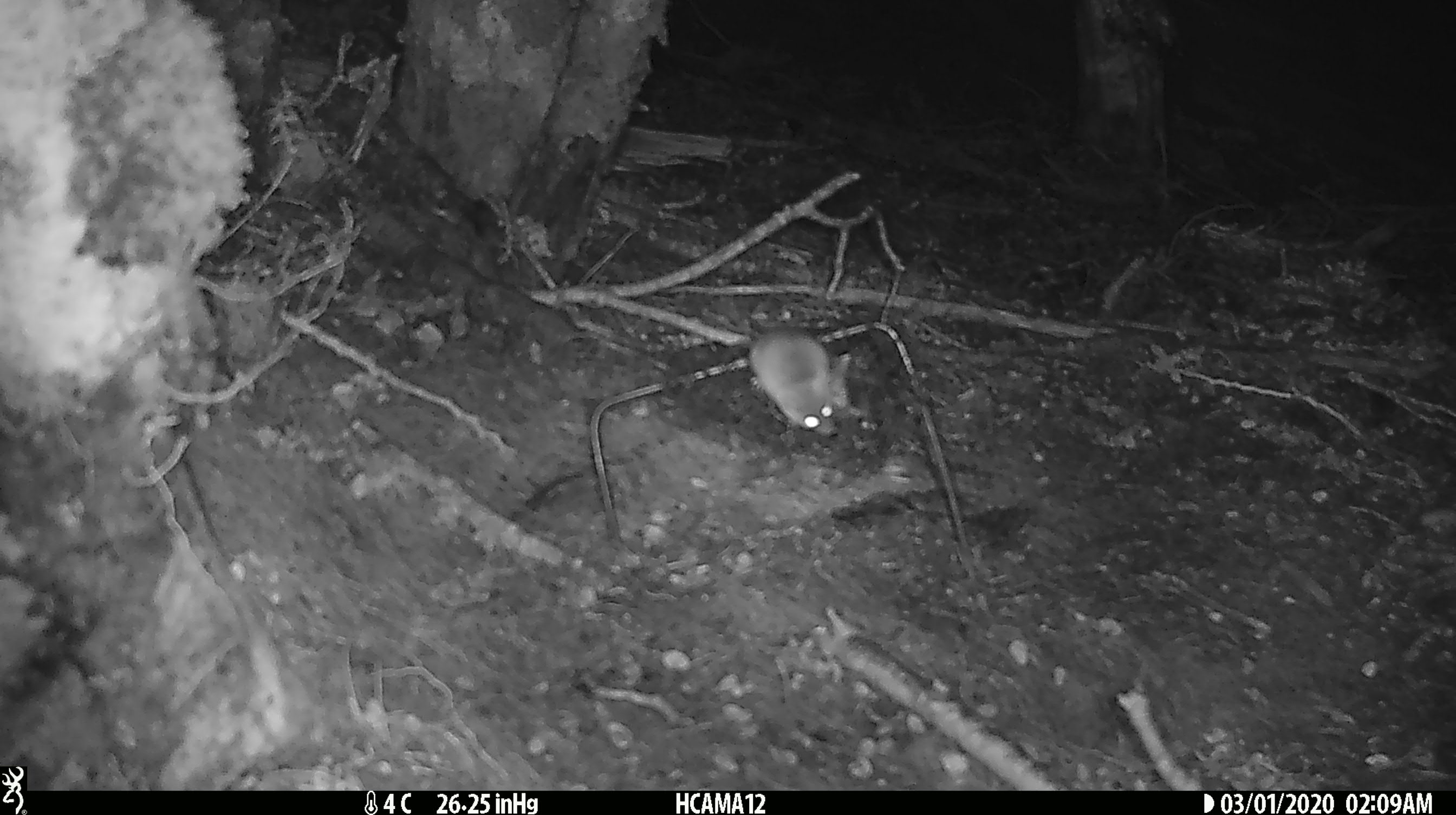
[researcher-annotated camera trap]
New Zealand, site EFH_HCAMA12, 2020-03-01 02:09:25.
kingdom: Animalia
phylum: Chordata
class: Mammalia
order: Rodentia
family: Muridae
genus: Mus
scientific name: Mus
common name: mouse